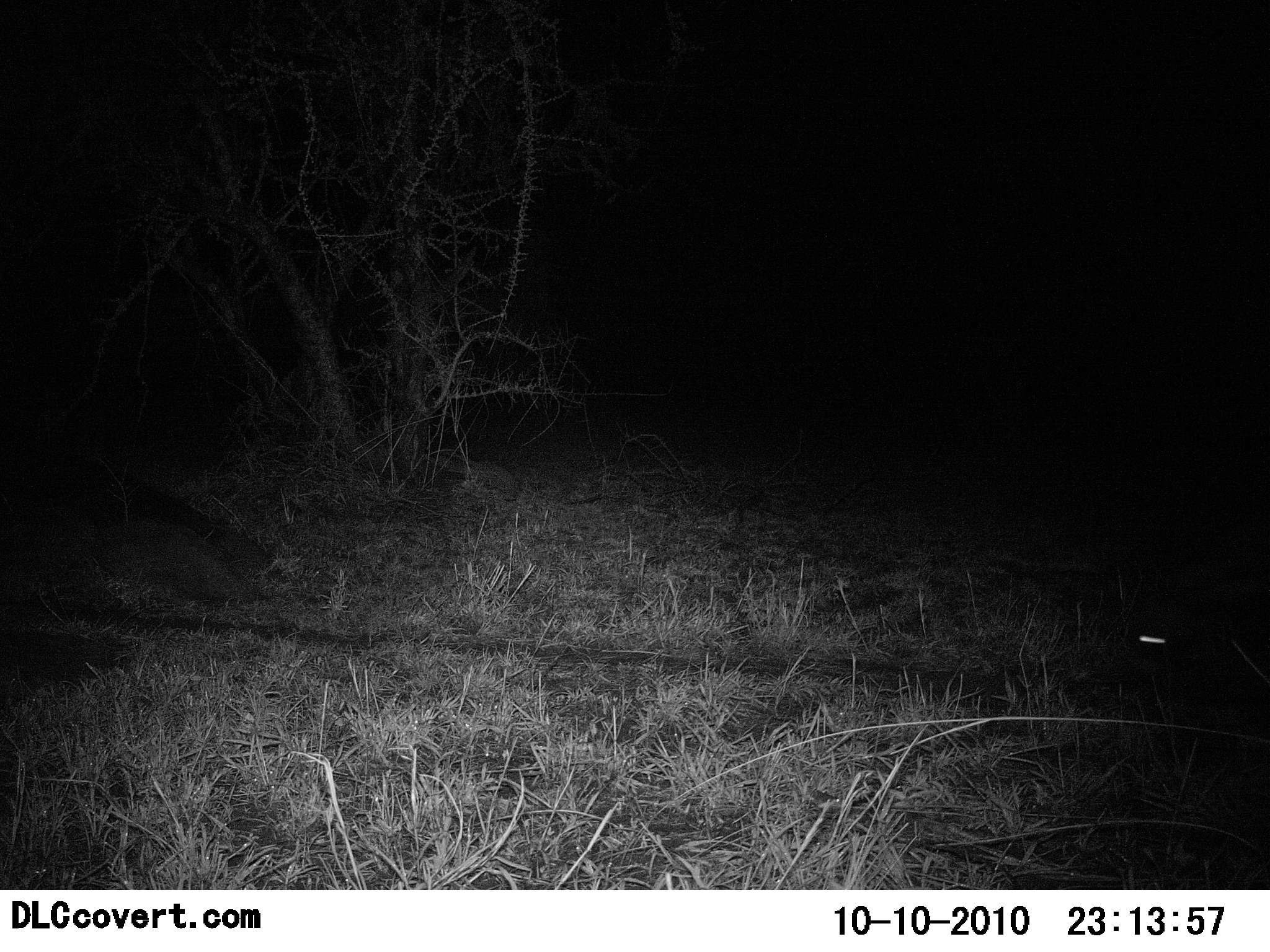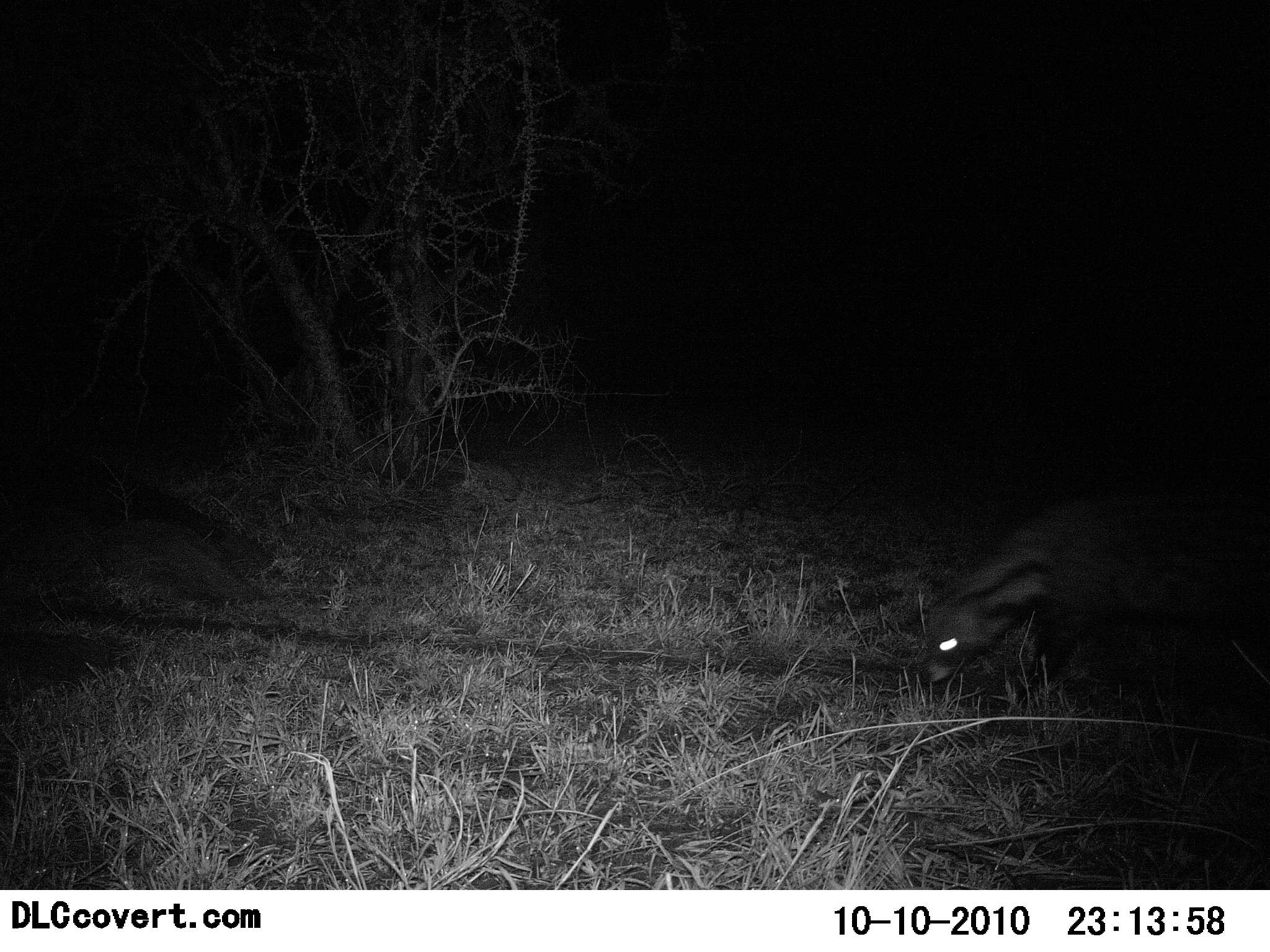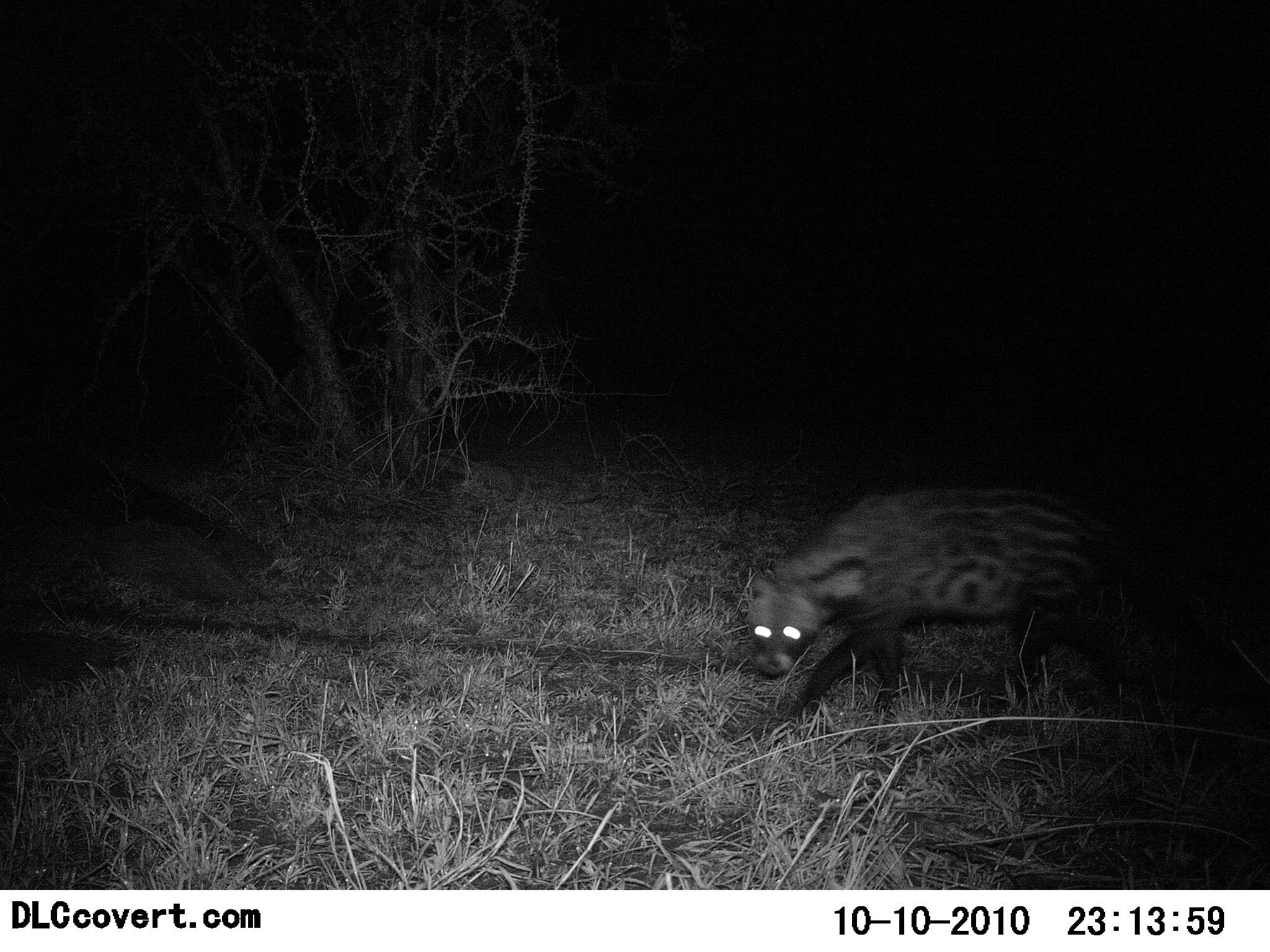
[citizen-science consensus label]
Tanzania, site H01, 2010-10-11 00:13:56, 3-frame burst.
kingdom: Animalia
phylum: Chordata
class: Mammalia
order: Carnivora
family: Viverridae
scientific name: Viverridae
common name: civet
Civet (Viverridae), count 1. Behavior (volunteer vote fractions): standing 0%, resting 0%, moving 100%, interacting 0%. Young present (vote fraction): 0%. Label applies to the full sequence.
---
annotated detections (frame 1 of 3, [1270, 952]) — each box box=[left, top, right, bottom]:
animal: box=[1081, 591, 1270, 727]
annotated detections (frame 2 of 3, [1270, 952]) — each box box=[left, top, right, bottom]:
animal: box=[903, 499, 1270, 732]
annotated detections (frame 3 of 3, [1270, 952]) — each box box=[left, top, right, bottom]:
animal: box=[737, 477, 1192, 762]